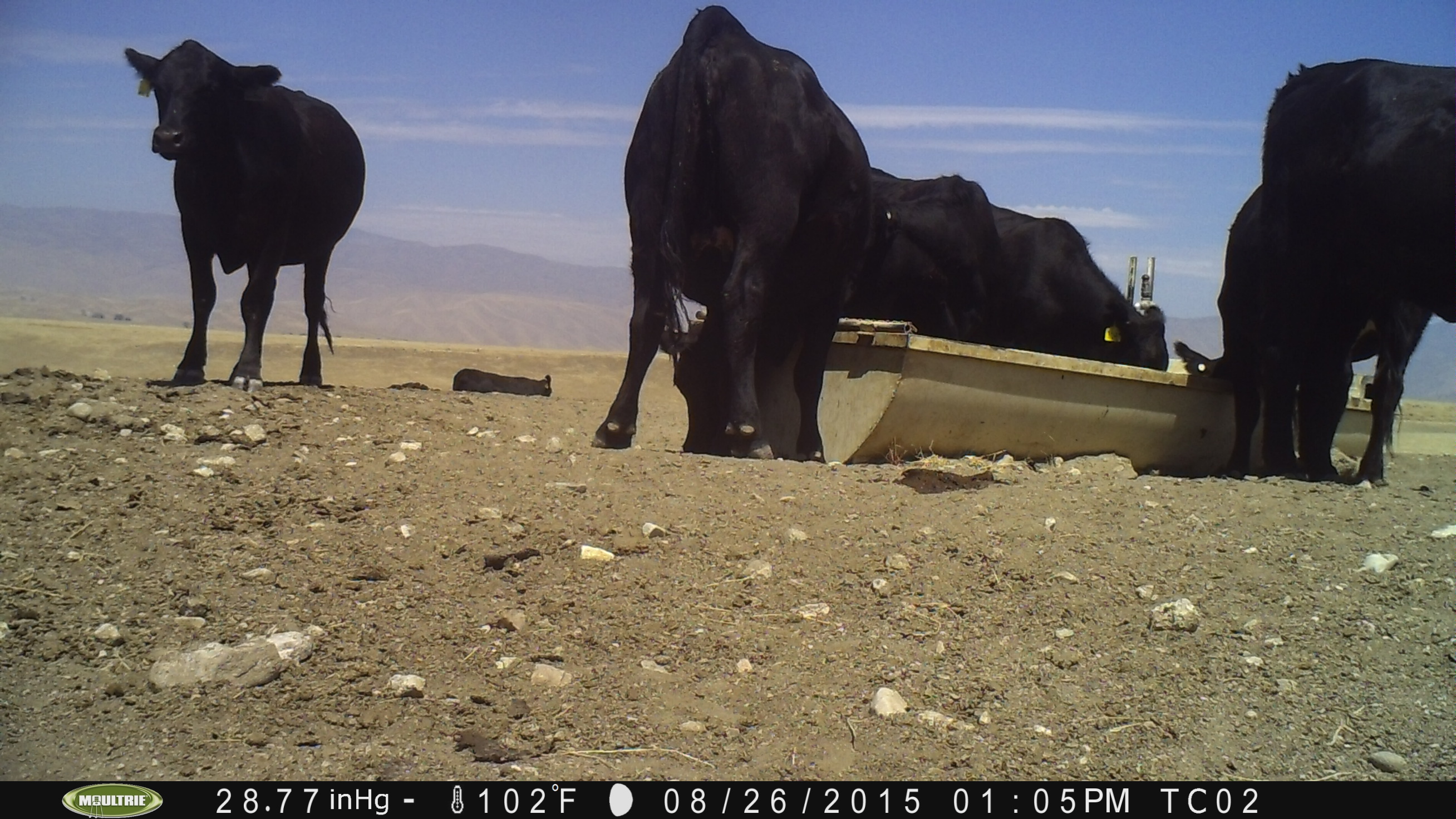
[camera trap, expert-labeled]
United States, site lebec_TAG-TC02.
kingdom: Animalia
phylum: Chordata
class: Mammalia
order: Artiodactyla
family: Bovidae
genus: Bos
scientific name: Bos taurus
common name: domestic cow